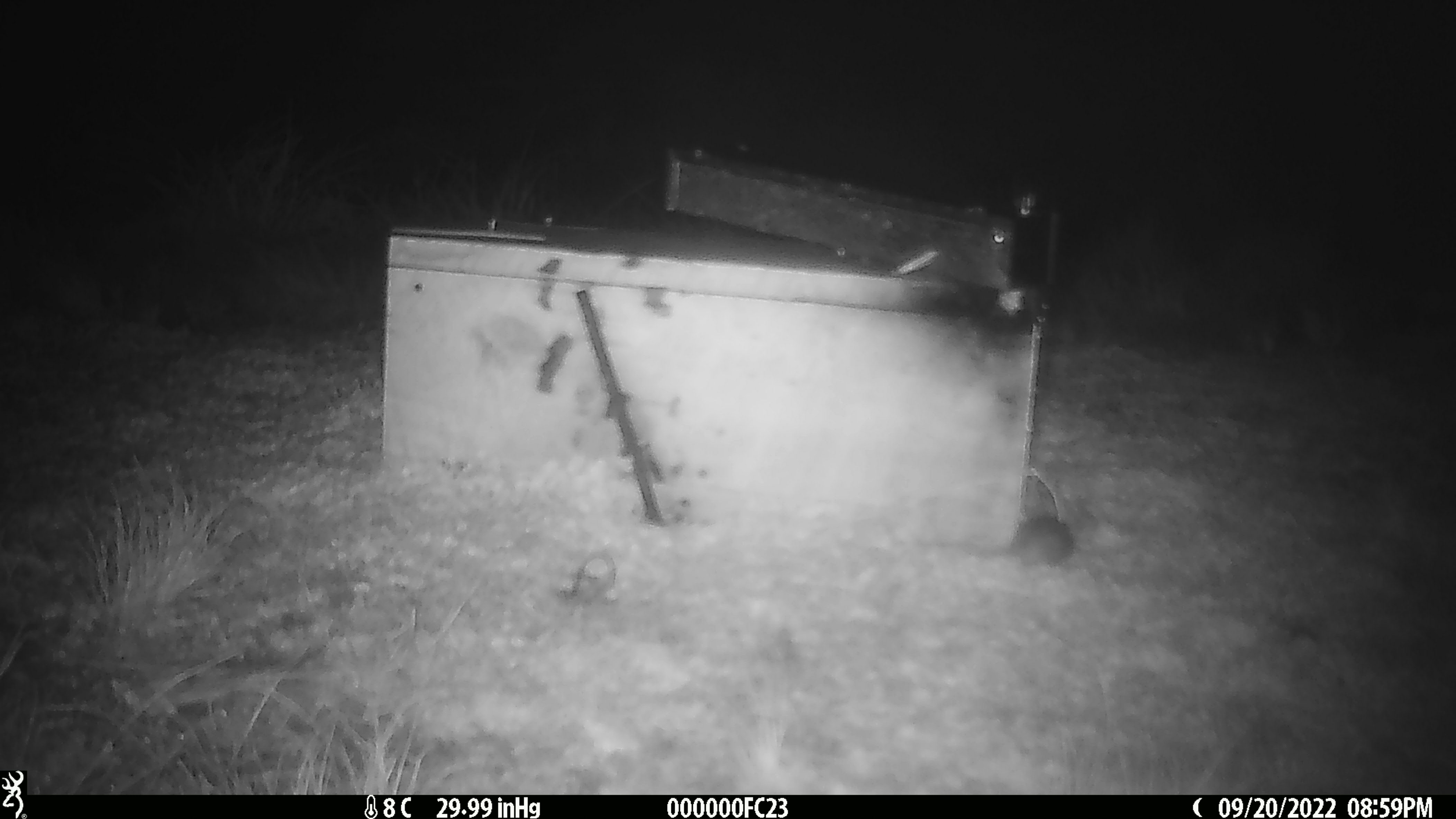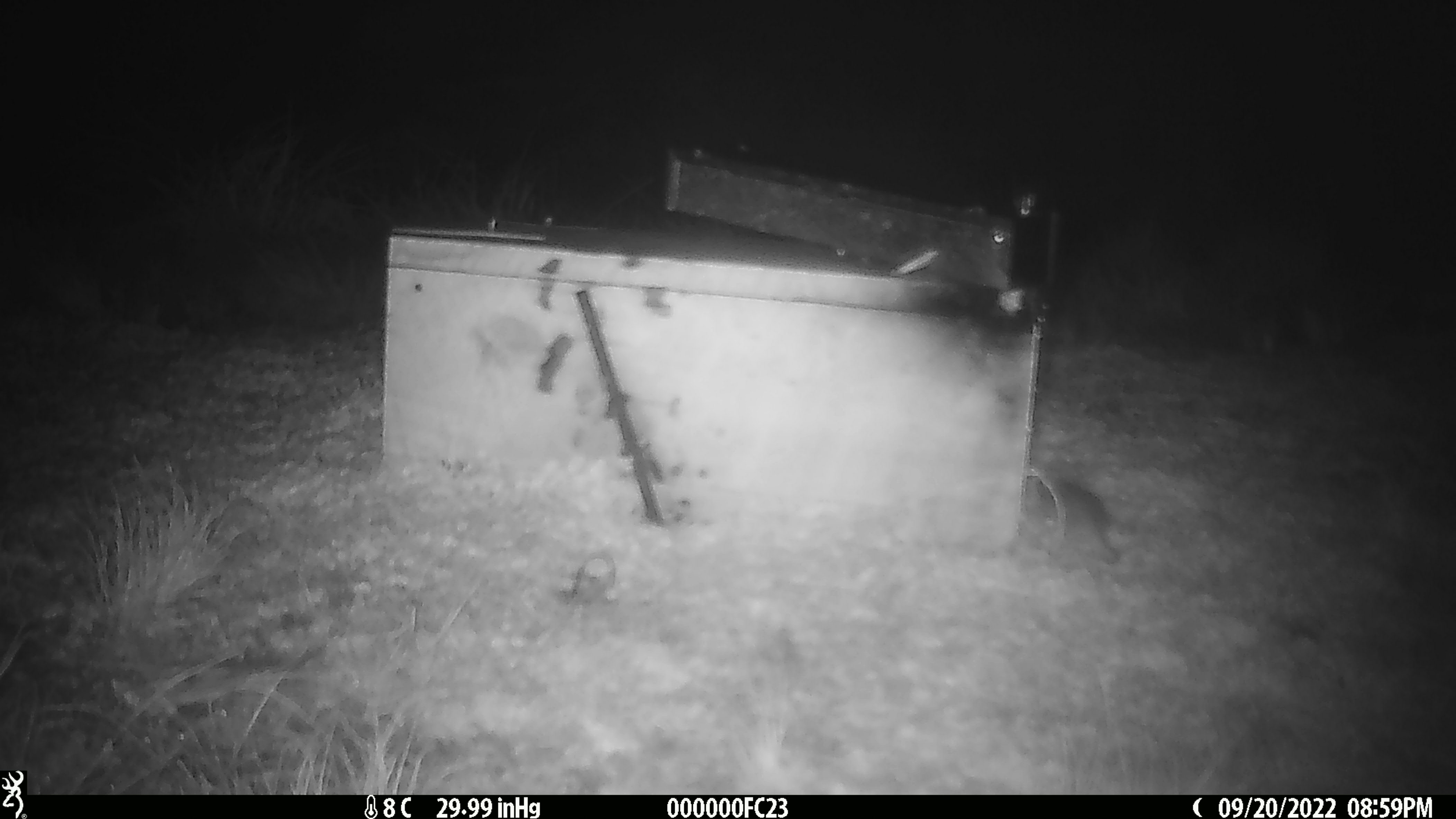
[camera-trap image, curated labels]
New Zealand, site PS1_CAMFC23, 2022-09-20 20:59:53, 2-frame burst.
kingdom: Animalia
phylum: Chordata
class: Mammalia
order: Rodentia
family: Muridae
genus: Mus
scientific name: Mus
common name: mouse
Mouse (Mus).